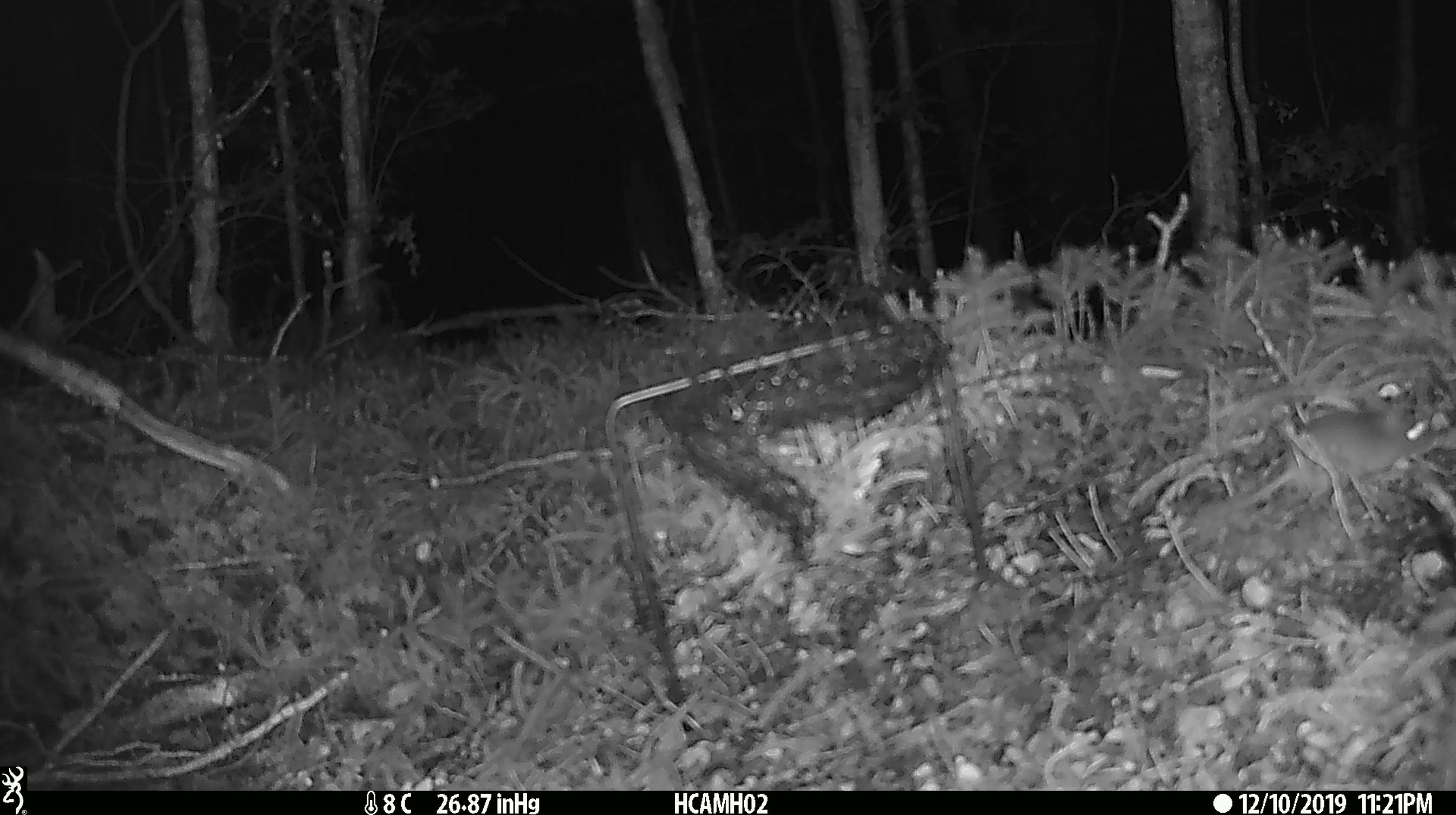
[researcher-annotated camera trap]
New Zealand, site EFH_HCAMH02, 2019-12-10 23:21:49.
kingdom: Animalia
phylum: Chordata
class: Mammalia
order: Rodentia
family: Muridae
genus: Mus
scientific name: Mus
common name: mouse